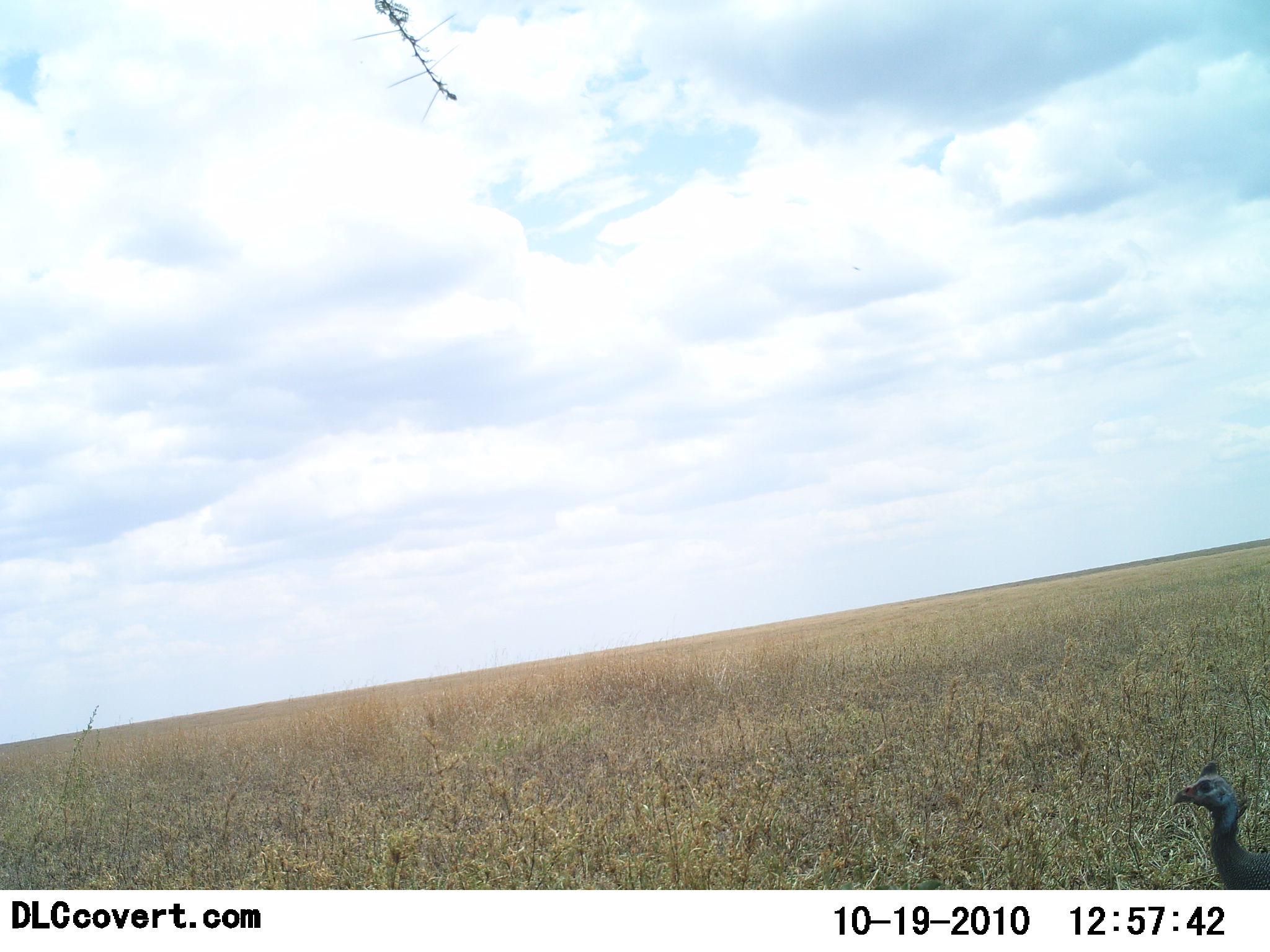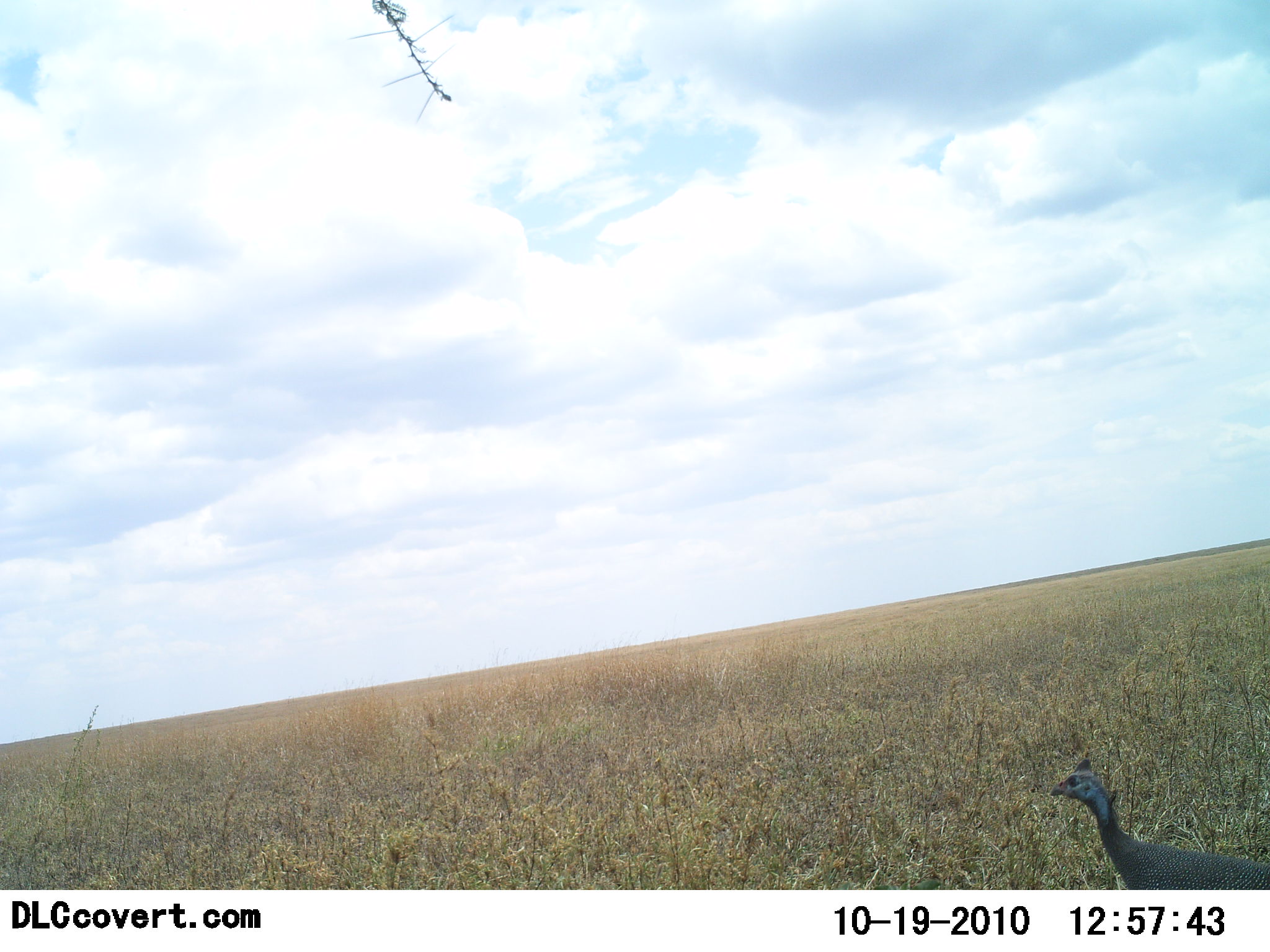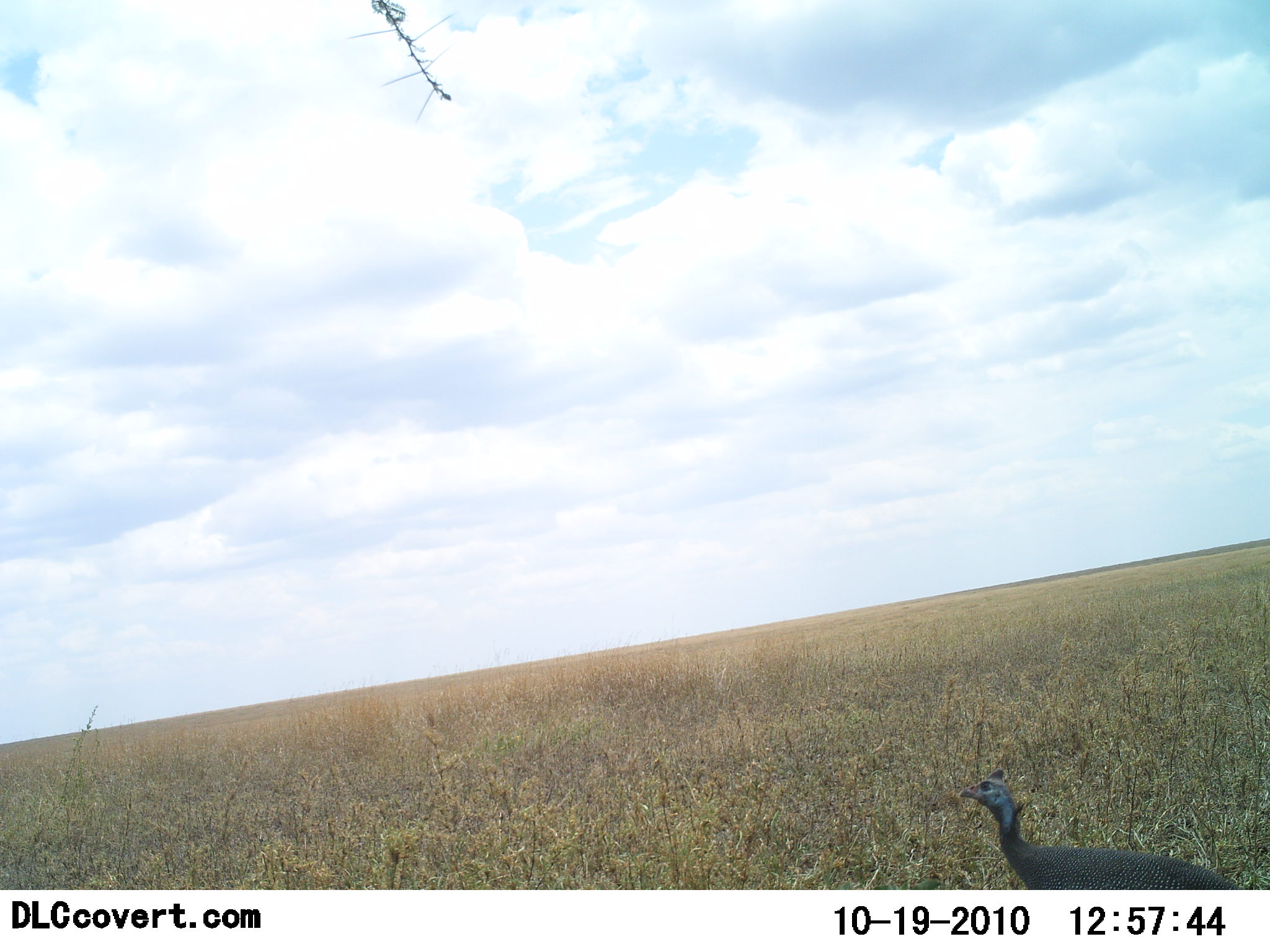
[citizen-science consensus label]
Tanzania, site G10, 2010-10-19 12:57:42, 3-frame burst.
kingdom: Animalia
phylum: Chordata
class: Aves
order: Galliformes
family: Numididae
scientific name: Numididae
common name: guinea fowl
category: guineafowl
Guineafowl (guinea fowl) (Numididae), count 1. Behavior (volunteer vote fractions): standing 12%, resting 0%, moving 88%, interacting 0%. Young present (vote fraction): 0%. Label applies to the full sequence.